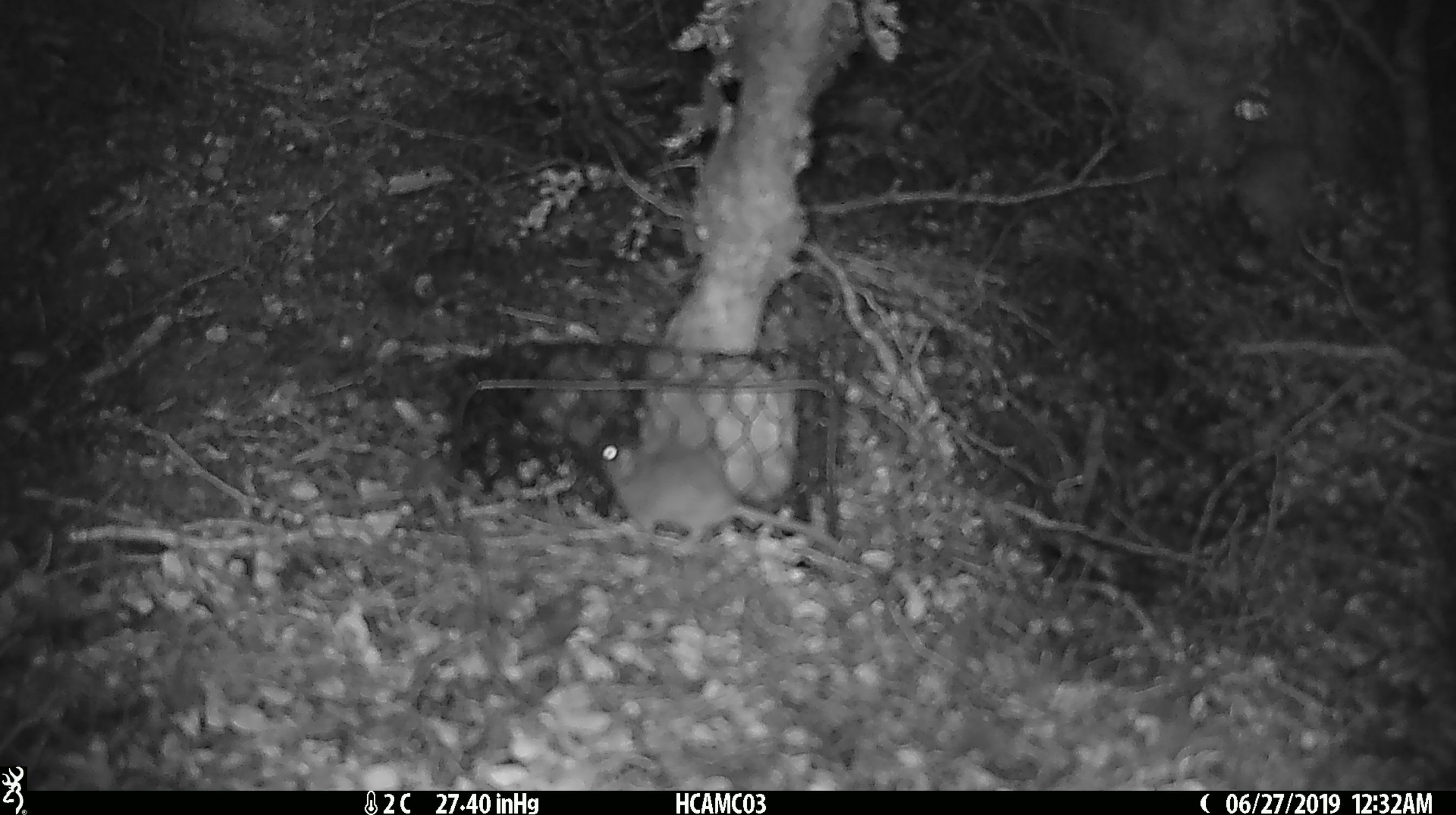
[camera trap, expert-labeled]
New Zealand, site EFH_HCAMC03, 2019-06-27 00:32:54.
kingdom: Animalia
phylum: Chordata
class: Mammalia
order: Rodentia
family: Muridae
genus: Mus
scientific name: Mus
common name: mouse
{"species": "mouse (Mus)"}